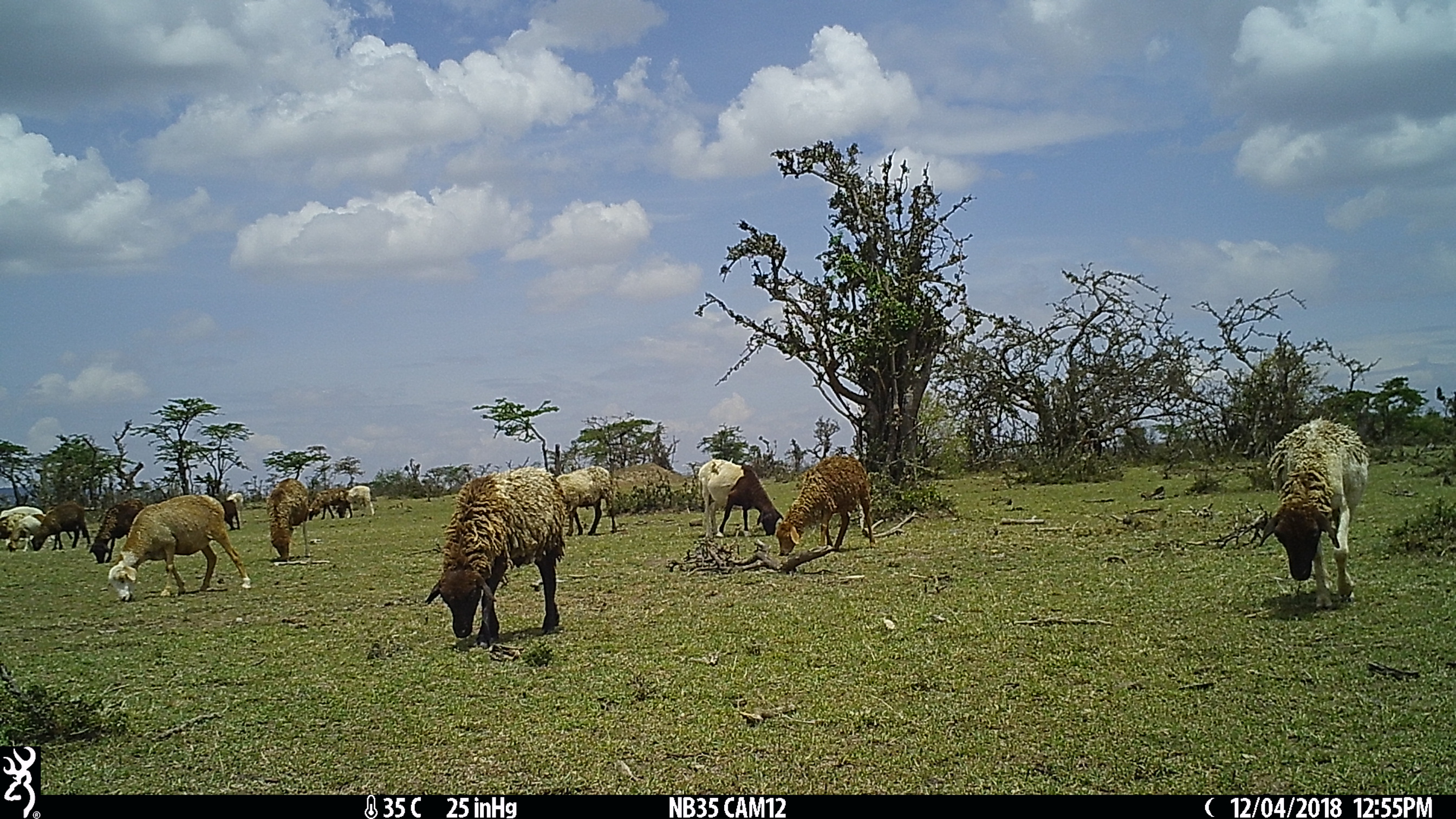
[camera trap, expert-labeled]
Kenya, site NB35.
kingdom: Animalia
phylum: Chordata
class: Mammalia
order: Artiodactyla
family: Bovidae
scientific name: Bovidae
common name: sheep or goat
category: shoat